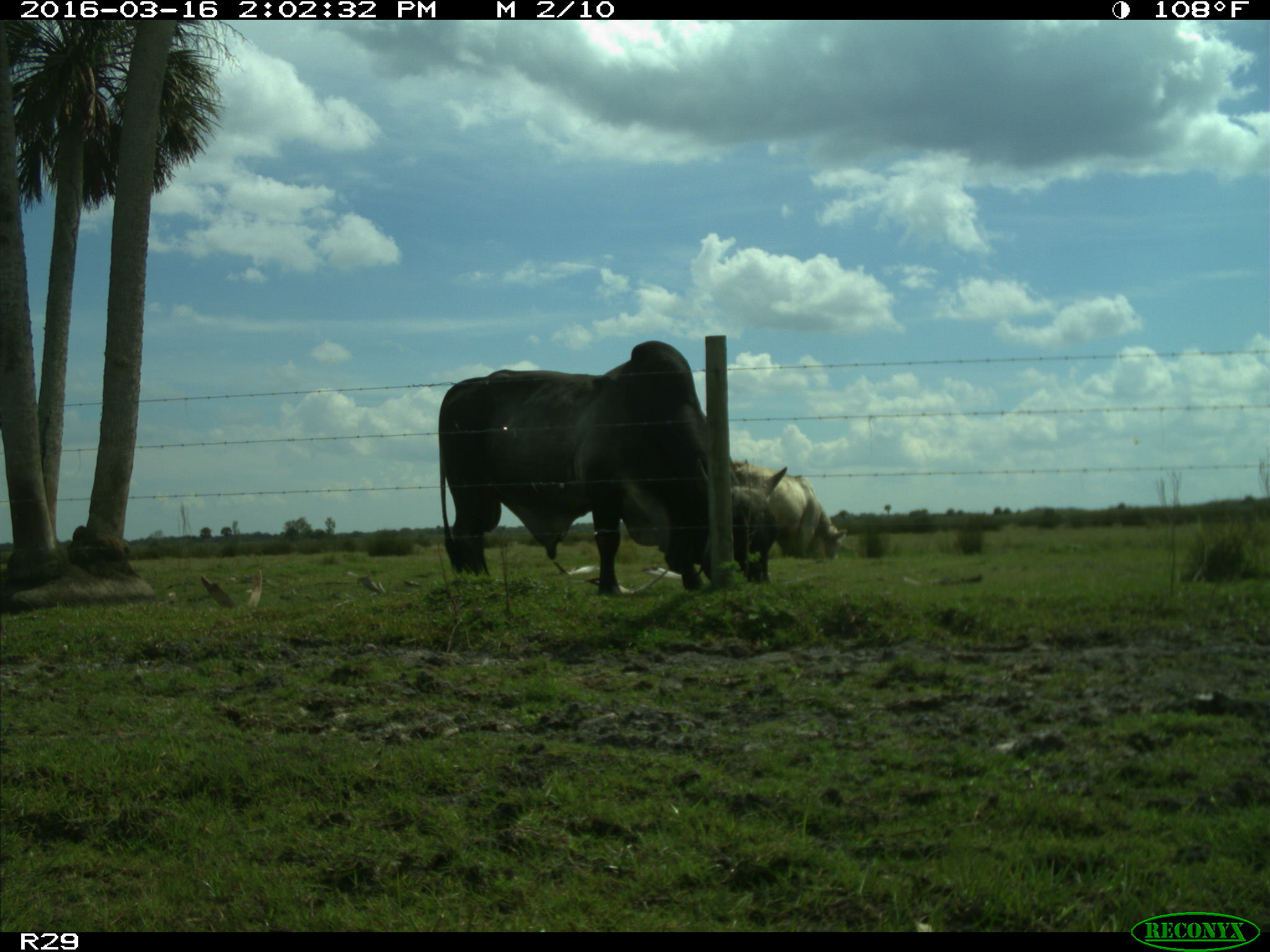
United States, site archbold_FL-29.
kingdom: Animalia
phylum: Chordata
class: Mammalia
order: Artiodactyla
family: Bovidae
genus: Bos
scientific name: Bos taurus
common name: domestic cow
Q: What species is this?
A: Bos taurus (domestic cow).